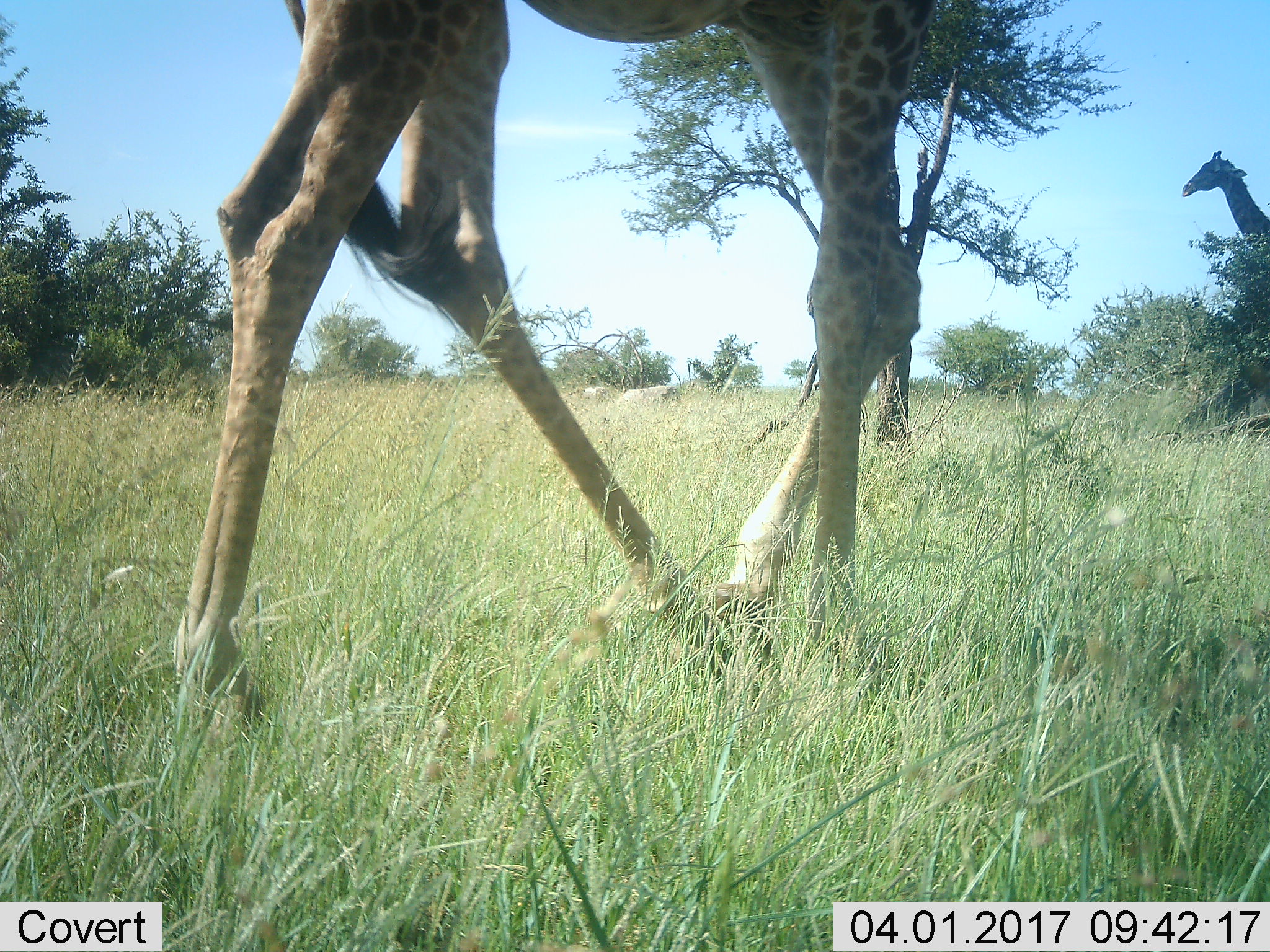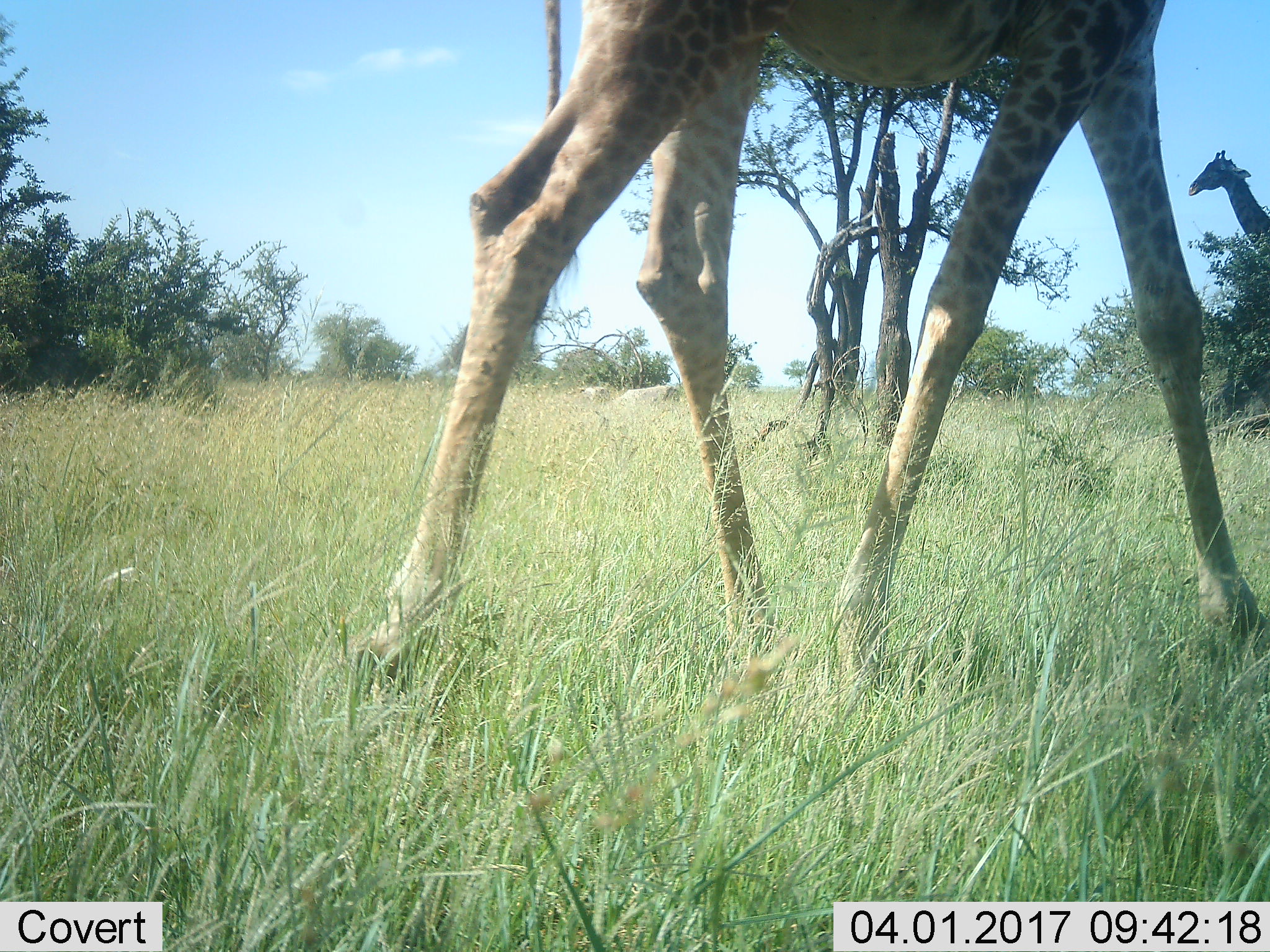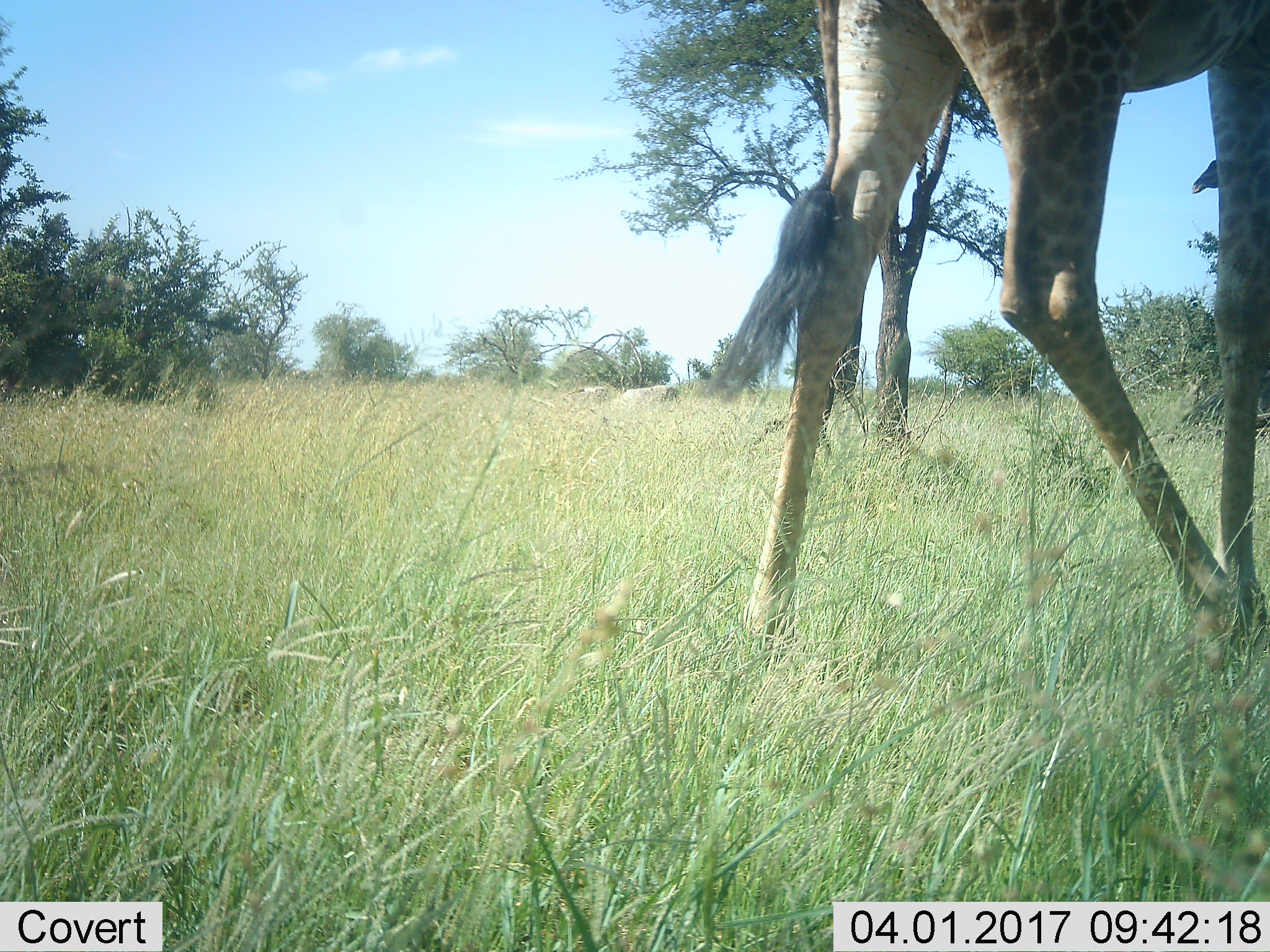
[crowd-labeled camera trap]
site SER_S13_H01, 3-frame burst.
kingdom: Animalia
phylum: Chordata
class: Mammalia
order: Artiodactyla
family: Giraffidae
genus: Giraffa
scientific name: Giraffa camelopardalis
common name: giraffe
Giraffe (Giraffa camelopardalis), count 2. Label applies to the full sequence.